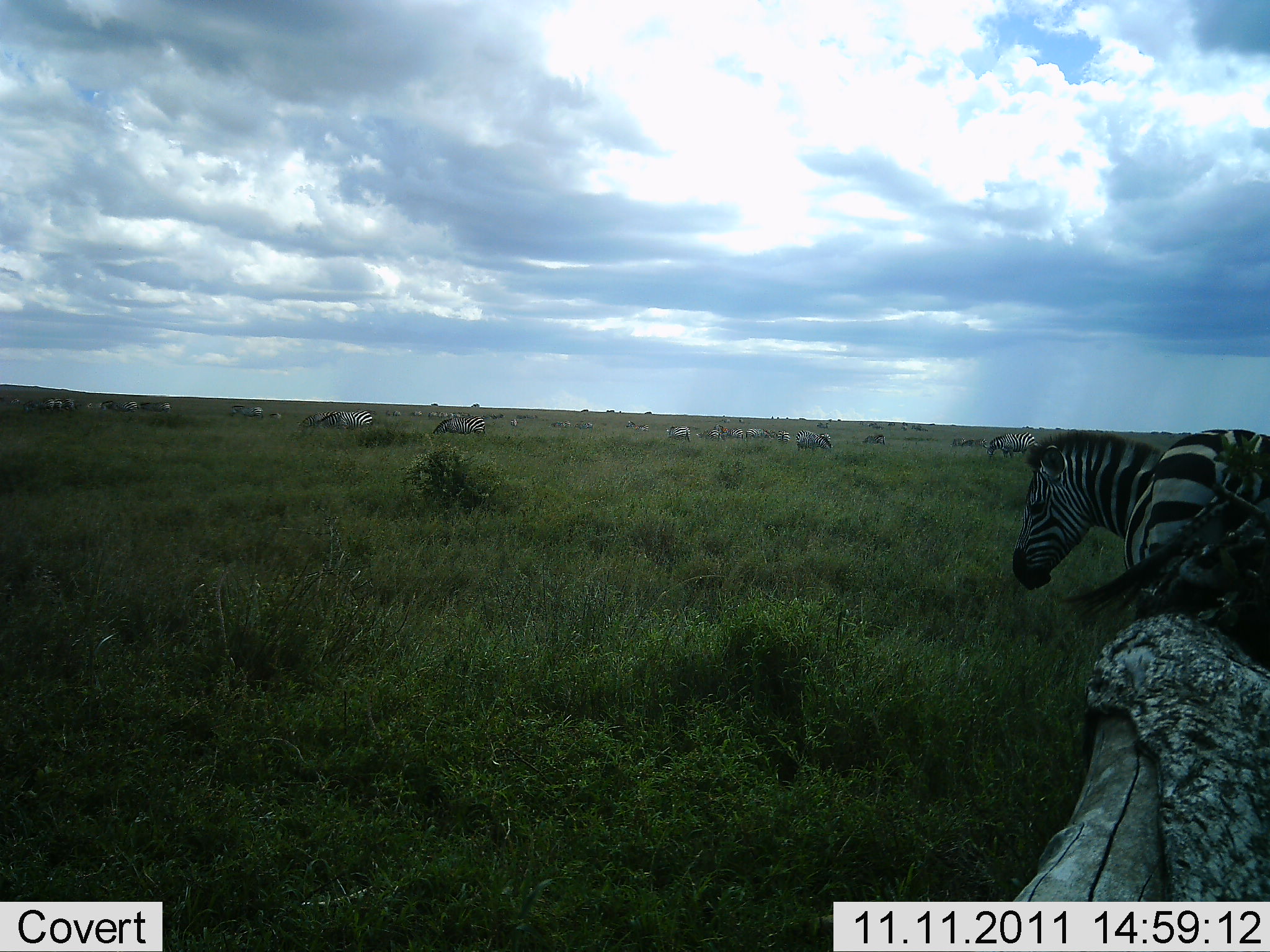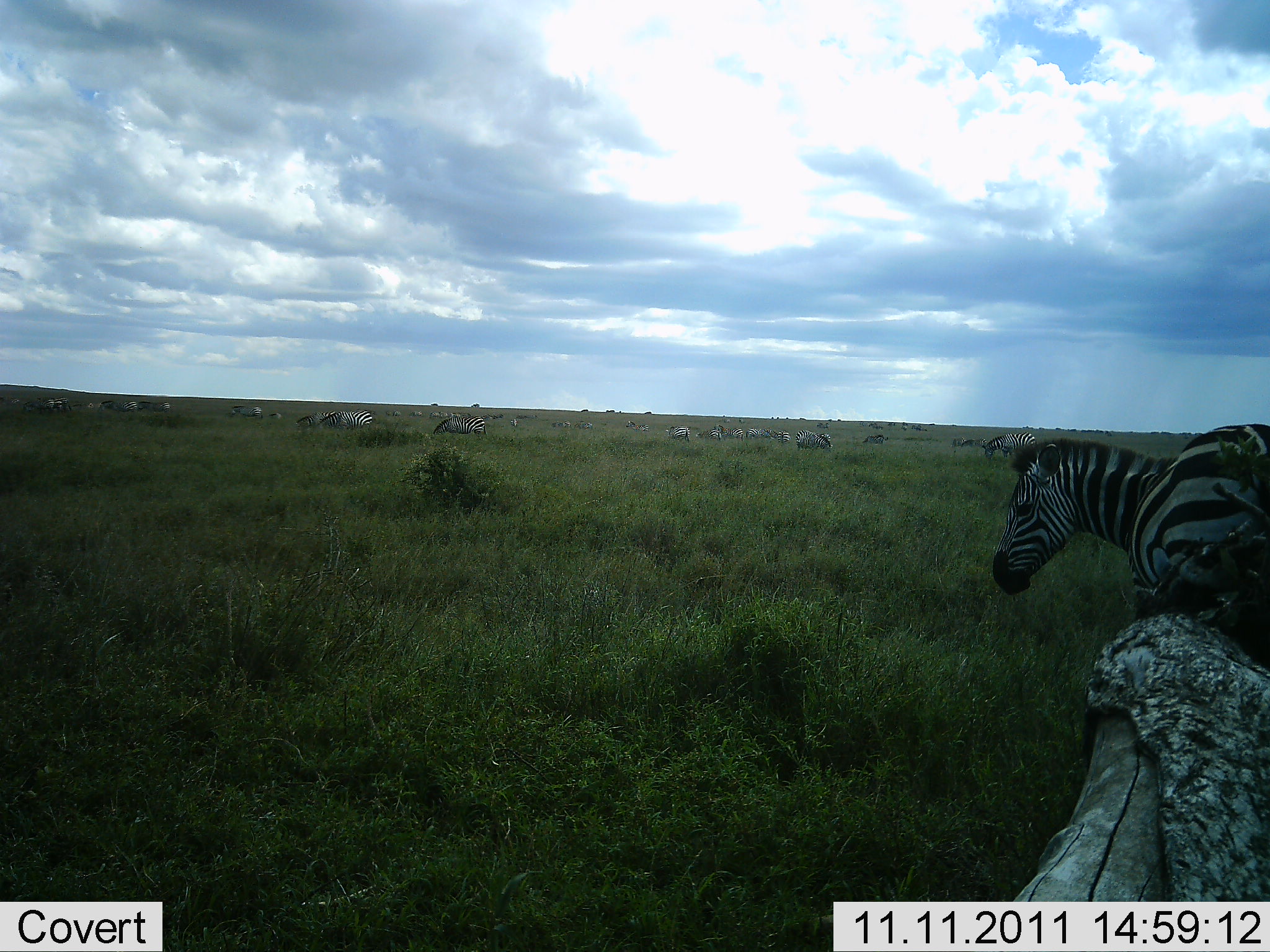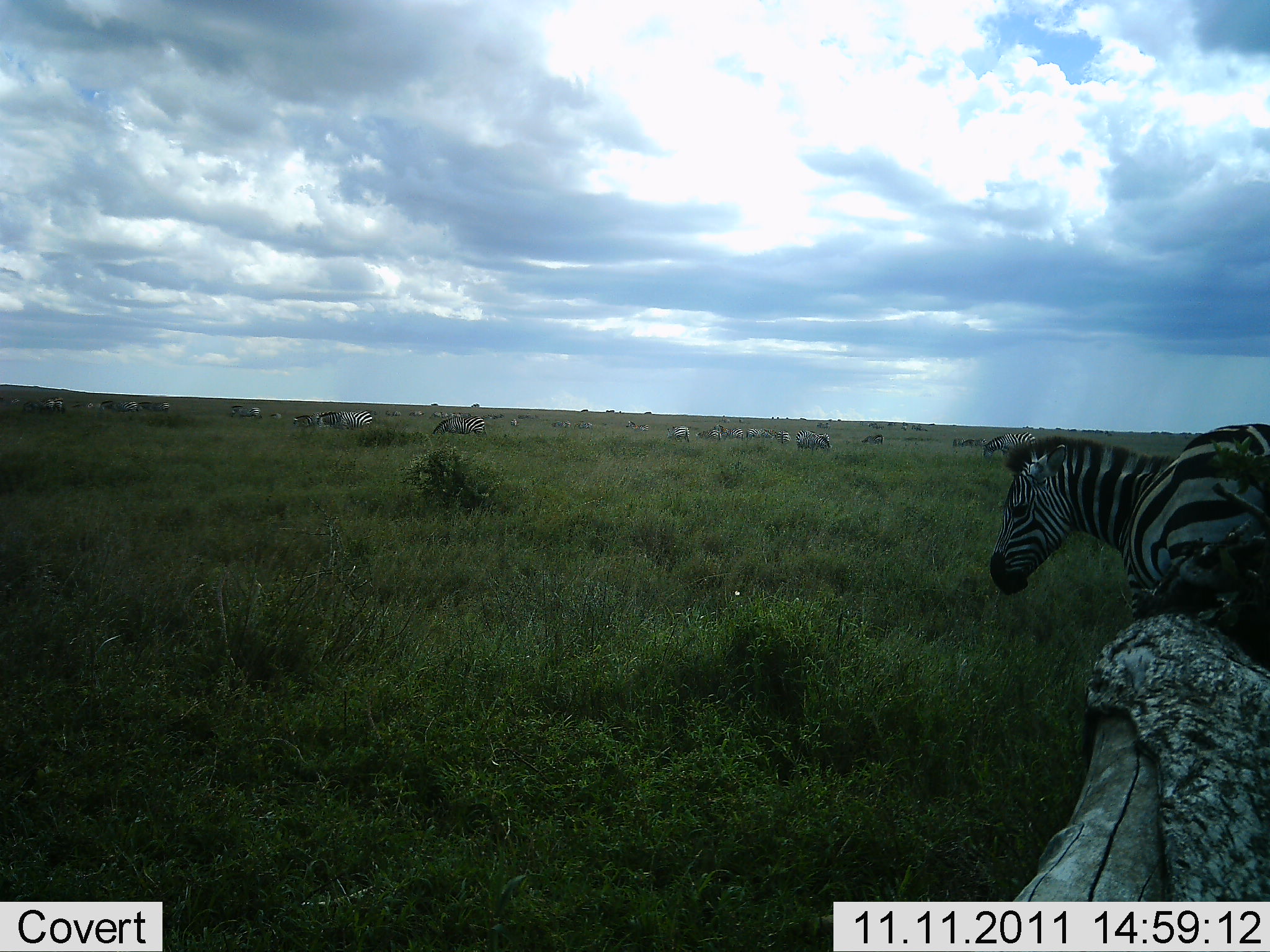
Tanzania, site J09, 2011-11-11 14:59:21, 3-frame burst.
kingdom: Animalia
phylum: Chordata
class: Mammalia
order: Perissodactyla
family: Equidae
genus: Equus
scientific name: Equus quagga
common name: plains zebra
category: zebra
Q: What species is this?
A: Zebra (plains zebra) (Equus quagga).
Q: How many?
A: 11-50.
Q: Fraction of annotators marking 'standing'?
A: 82%.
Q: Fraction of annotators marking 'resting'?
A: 9%.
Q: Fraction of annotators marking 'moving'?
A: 0%.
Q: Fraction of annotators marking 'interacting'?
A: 0%.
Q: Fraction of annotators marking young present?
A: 0%.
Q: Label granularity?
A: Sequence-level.